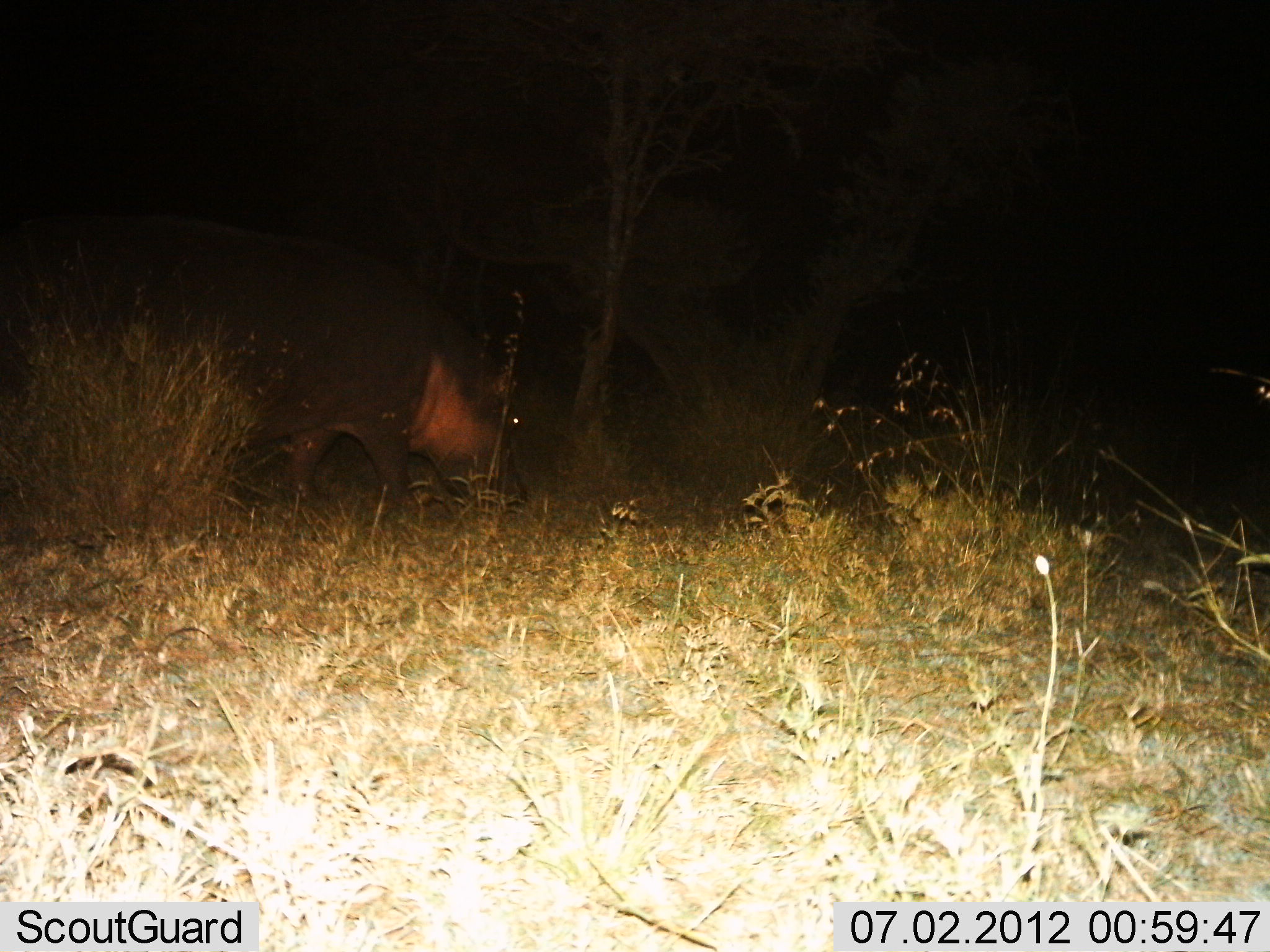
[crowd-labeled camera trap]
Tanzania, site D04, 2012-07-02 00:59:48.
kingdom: Animalia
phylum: Chordata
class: Mammalia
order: Artiodactyla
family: Hippopotamidae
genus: Hippopotamus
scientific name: Hippopotamus amphibius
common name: hippopotamus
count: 1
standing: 20%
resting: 0%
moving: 30%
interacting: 0%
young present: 0%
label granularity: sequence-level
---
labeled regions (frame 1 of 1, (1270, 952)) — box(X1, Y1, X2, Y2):
animal: box(123, 254, 531, 515)